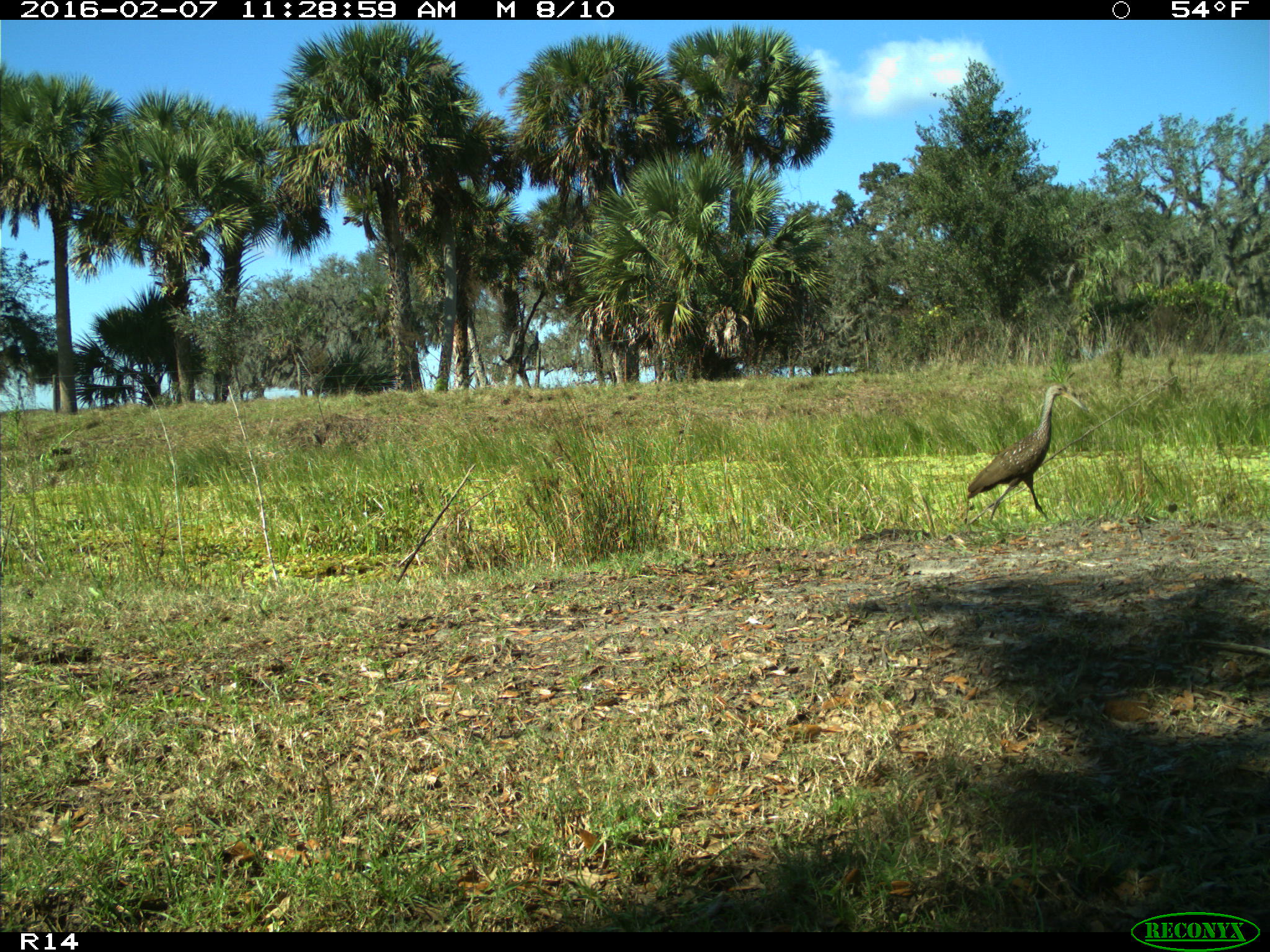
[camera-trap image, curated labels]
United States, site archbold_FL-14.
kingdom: Animalia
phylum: Chordata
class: Aves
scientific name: Aves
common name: birds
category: unidentified bird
Unidentified bird (birds) (Aves).